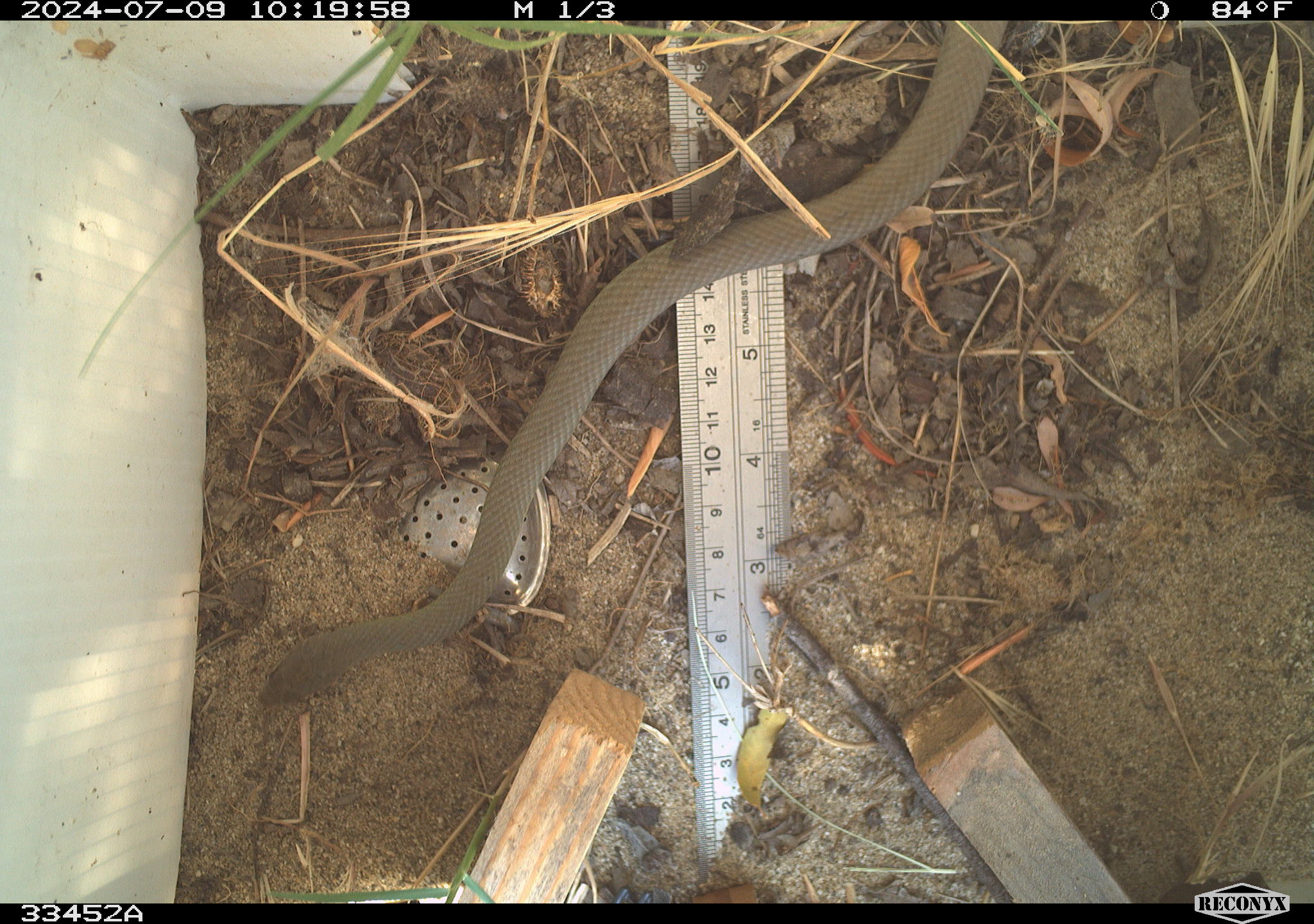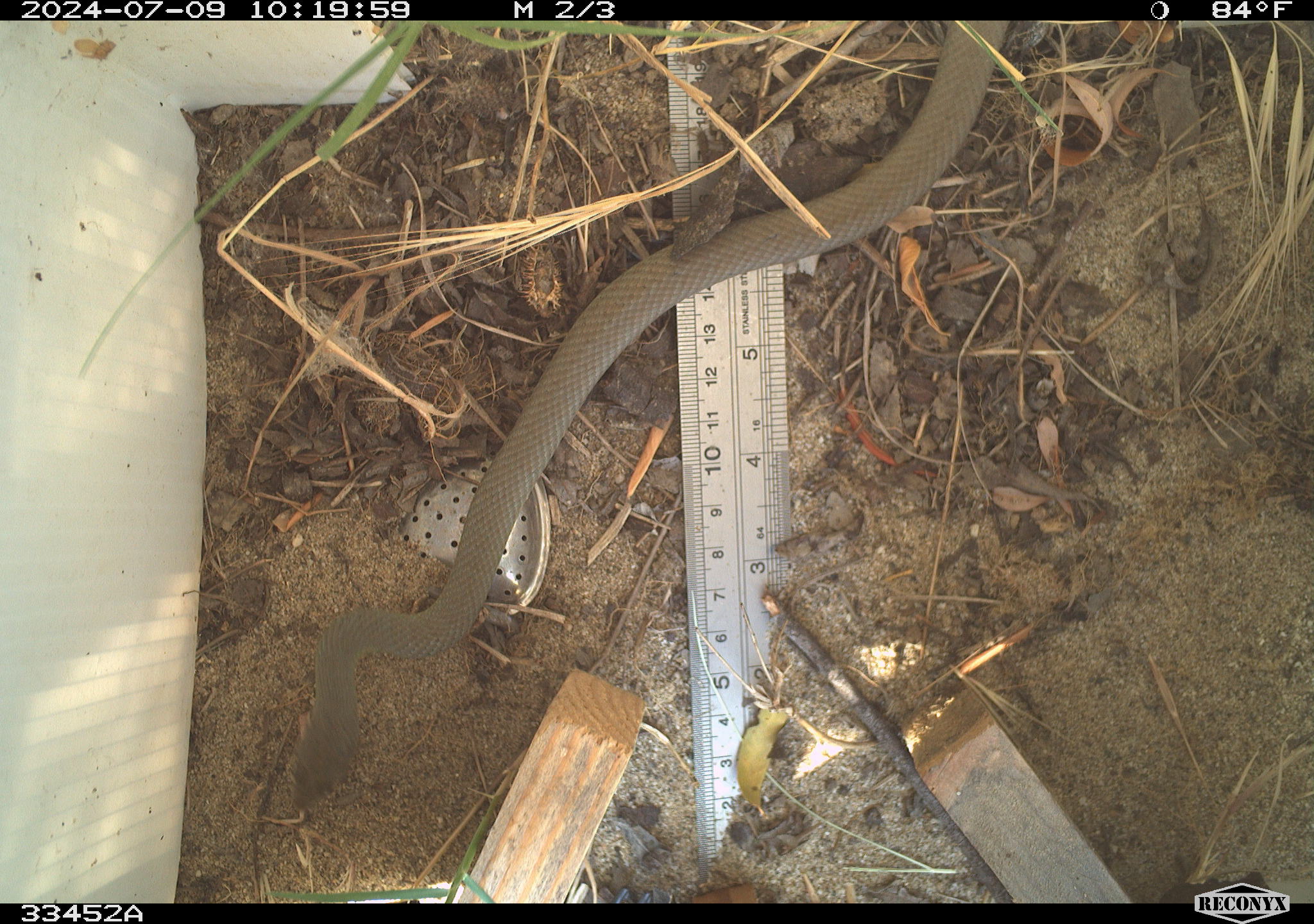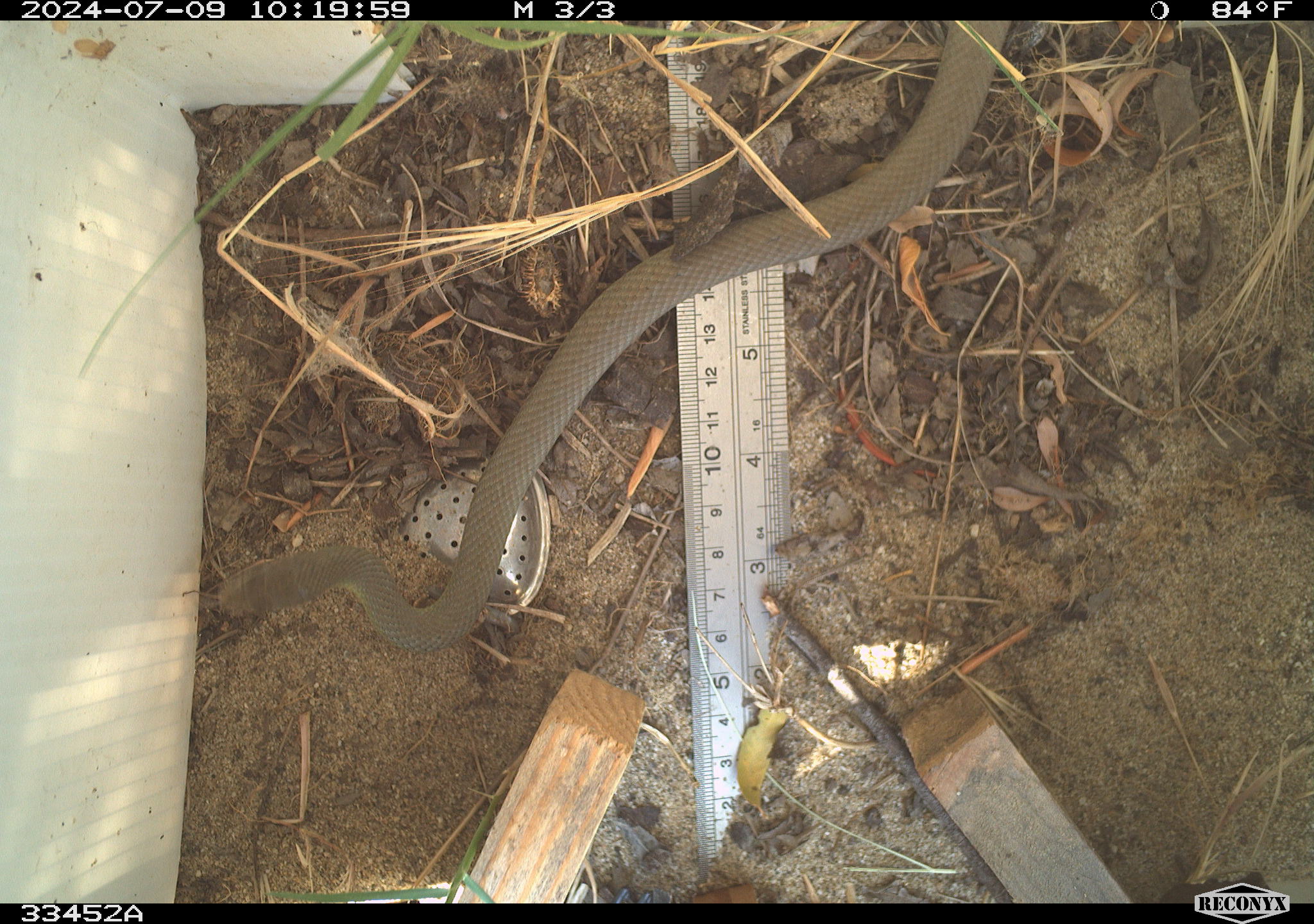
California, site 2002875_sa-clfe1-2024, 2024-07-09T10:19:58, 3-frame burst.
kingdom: Animalia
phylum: Chordata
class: Reptilia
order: Squamata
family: Colubridae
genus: Coluber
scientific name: Coluber constrictor mormon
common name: western yellow-bellied racer